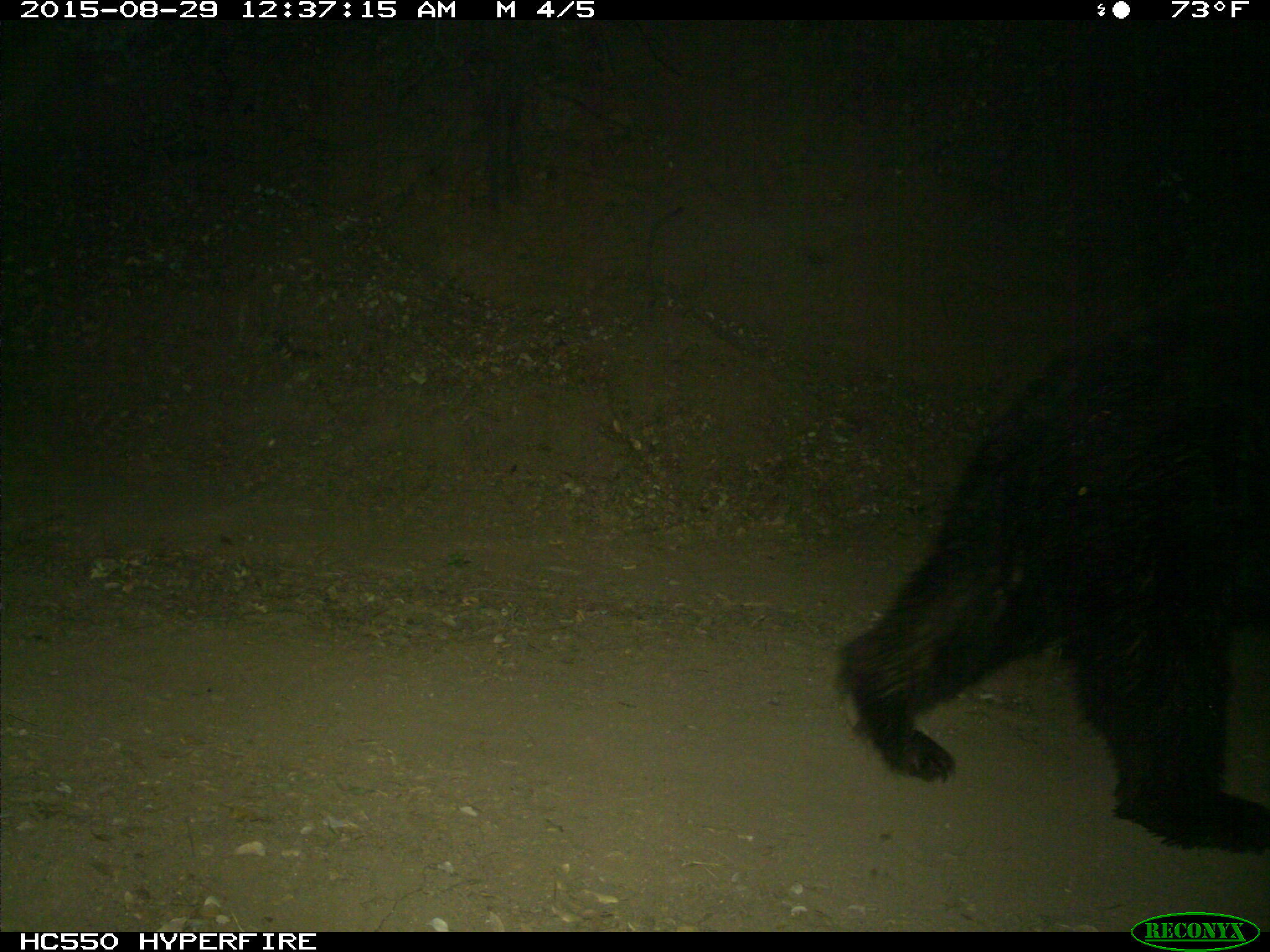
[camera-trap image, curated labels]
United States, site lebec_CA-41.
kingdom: Animalia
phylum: Chordata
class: Mammalia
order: Carnivora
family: Ursidae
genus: Ursus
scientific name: Ursus americanus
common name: american black bear